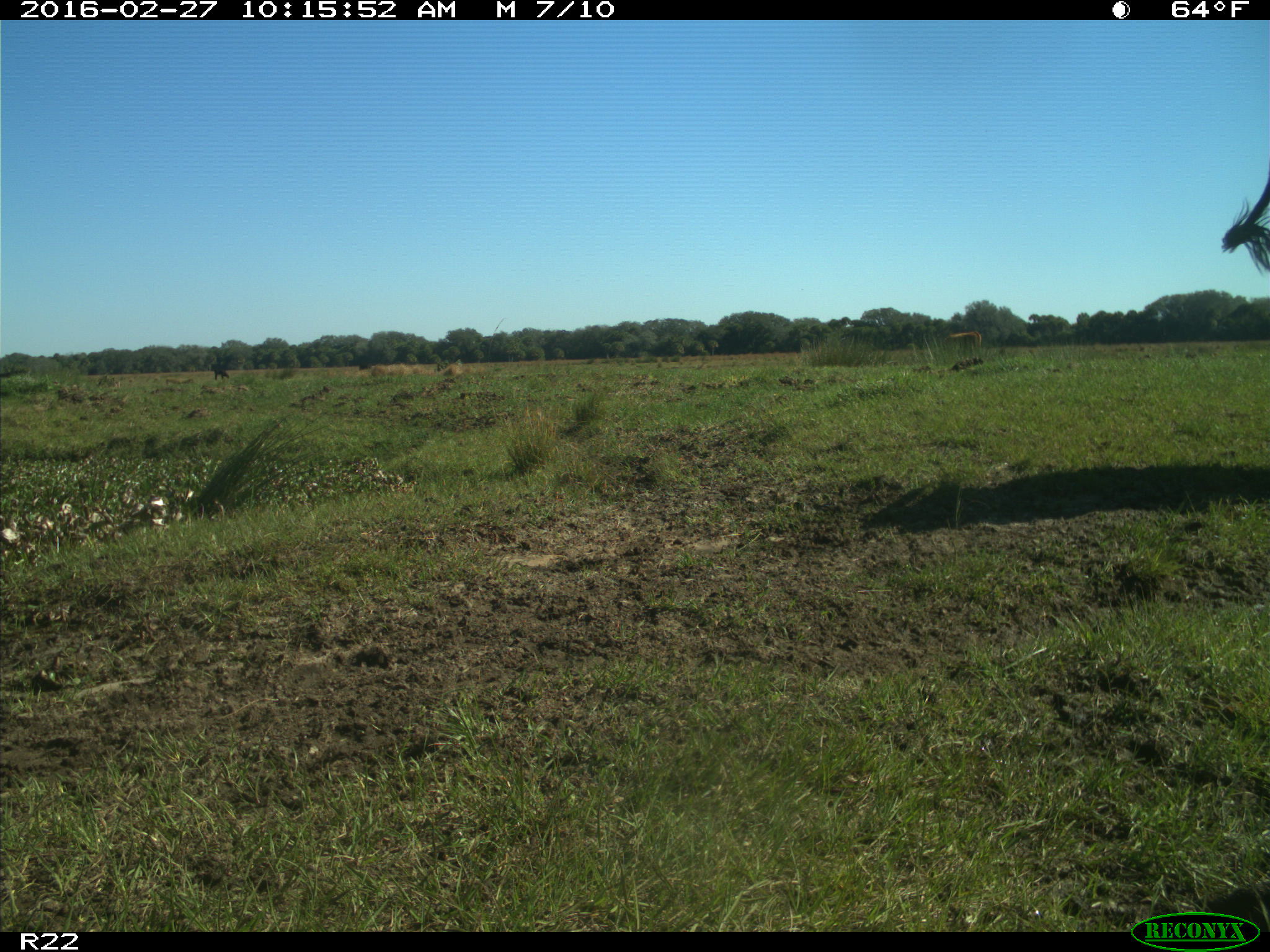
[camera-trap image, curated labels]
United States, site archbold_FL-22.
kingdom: Animalia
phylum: Chordata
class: Mammalia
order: Artiodactyla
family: Bovidae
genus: Bos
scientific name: Bos taurus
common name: domestic cow